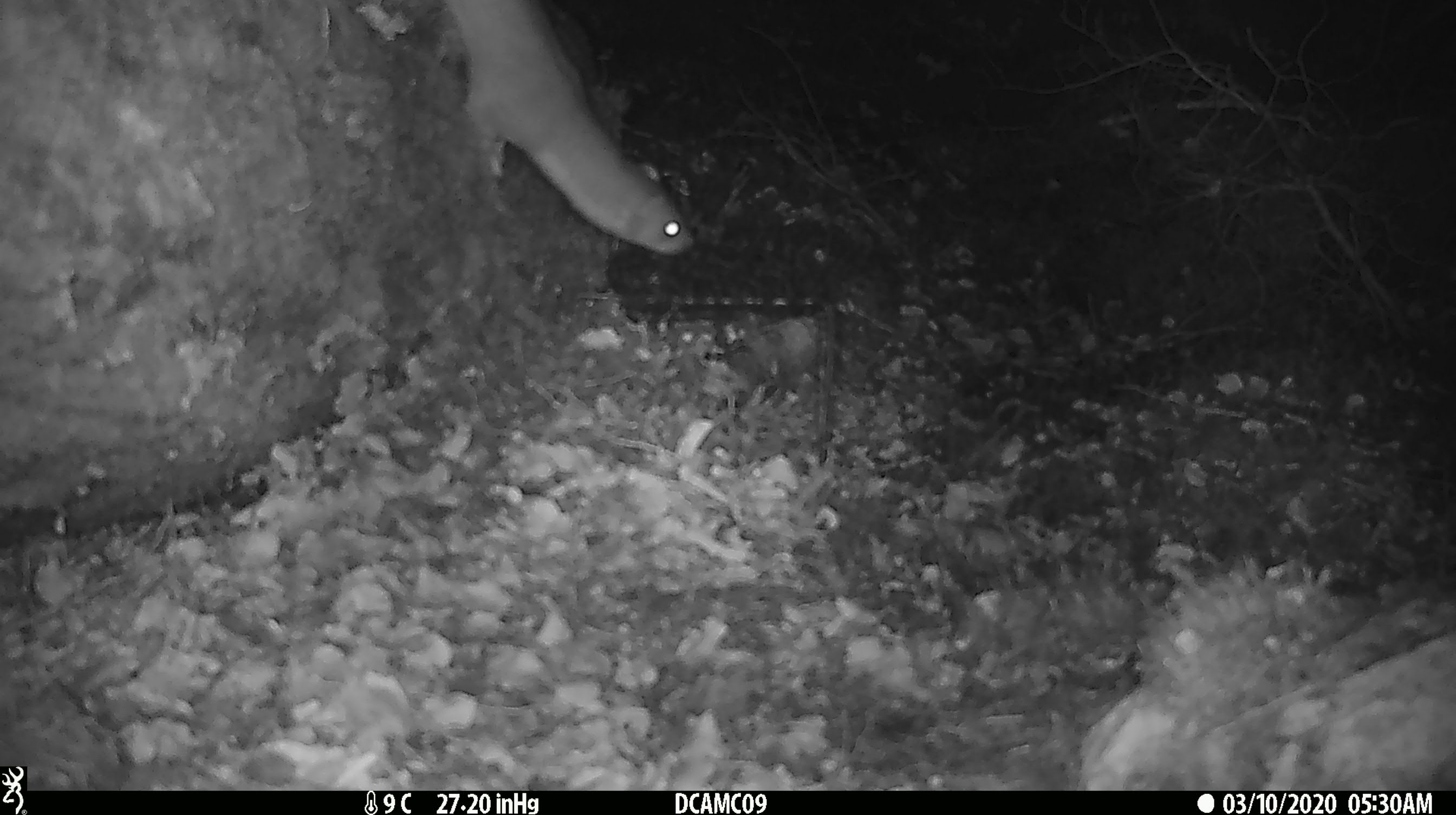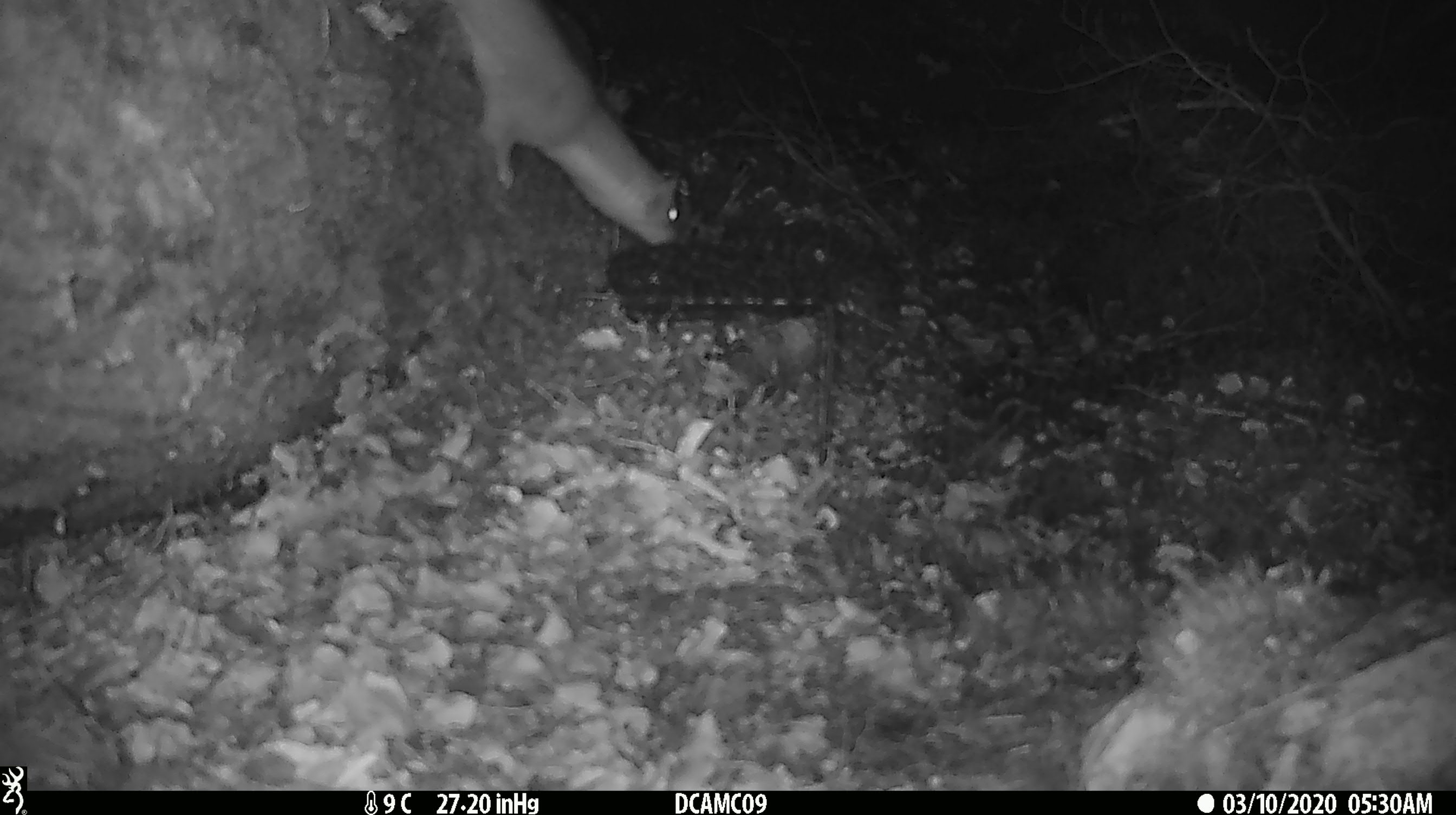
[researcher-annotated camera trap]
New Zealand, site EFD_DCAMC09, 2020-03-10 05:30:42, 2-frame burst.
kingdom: Animalia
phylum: Chordata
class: Mammalia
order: Carnivora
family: Mustelidae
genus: Mustela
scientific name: Mustela erminea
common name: stoat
Stoat (Mustela erminea).